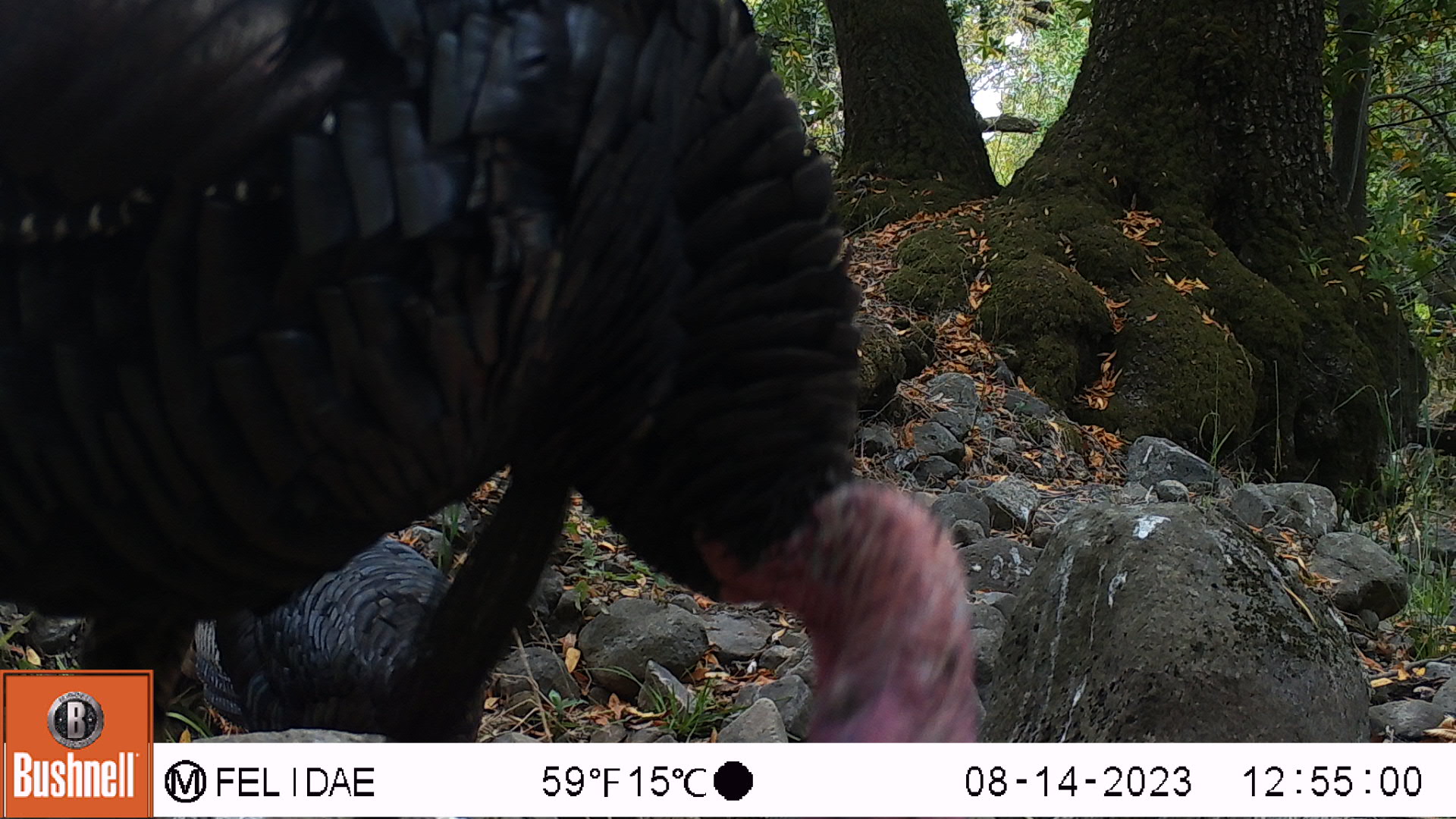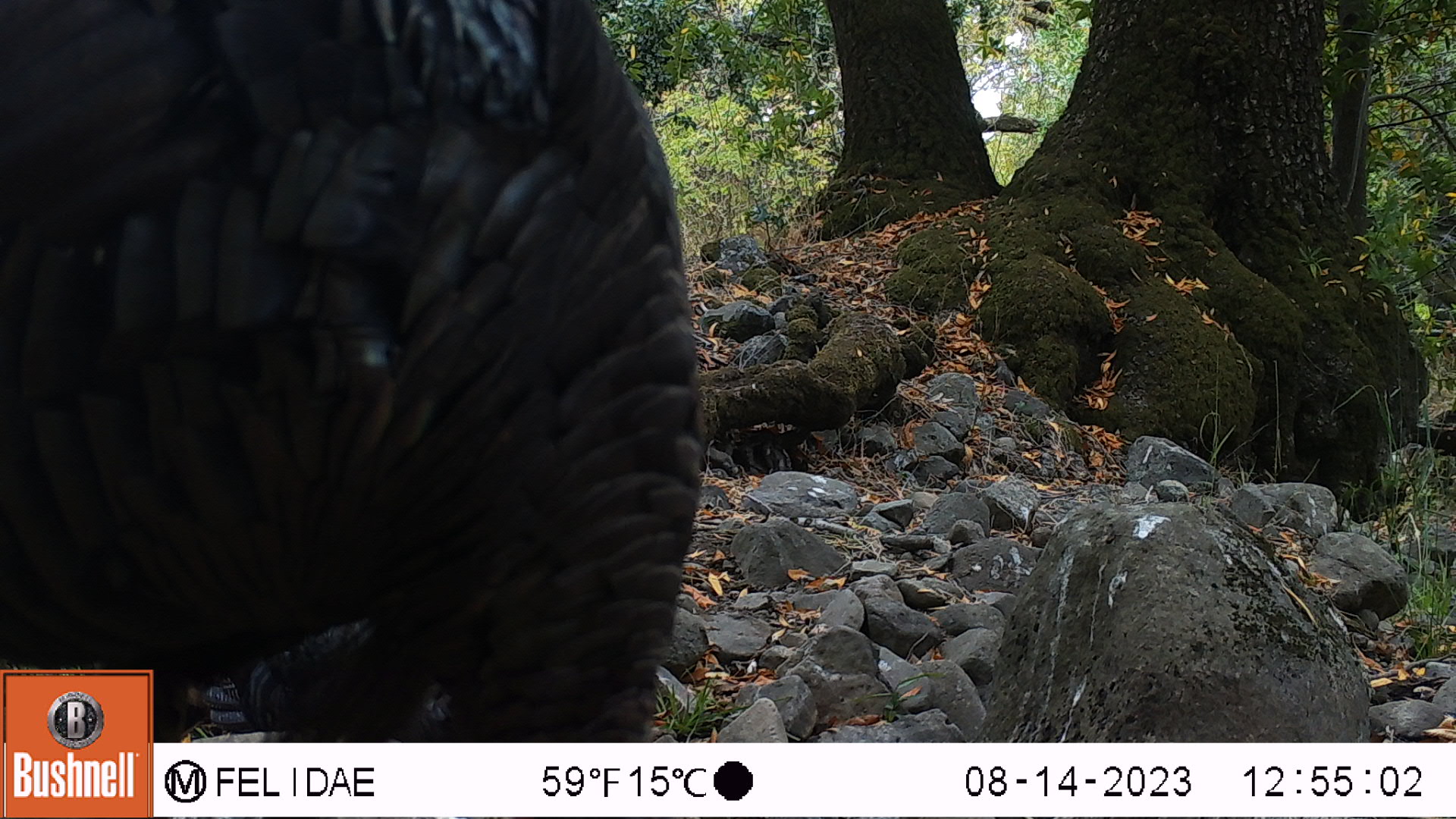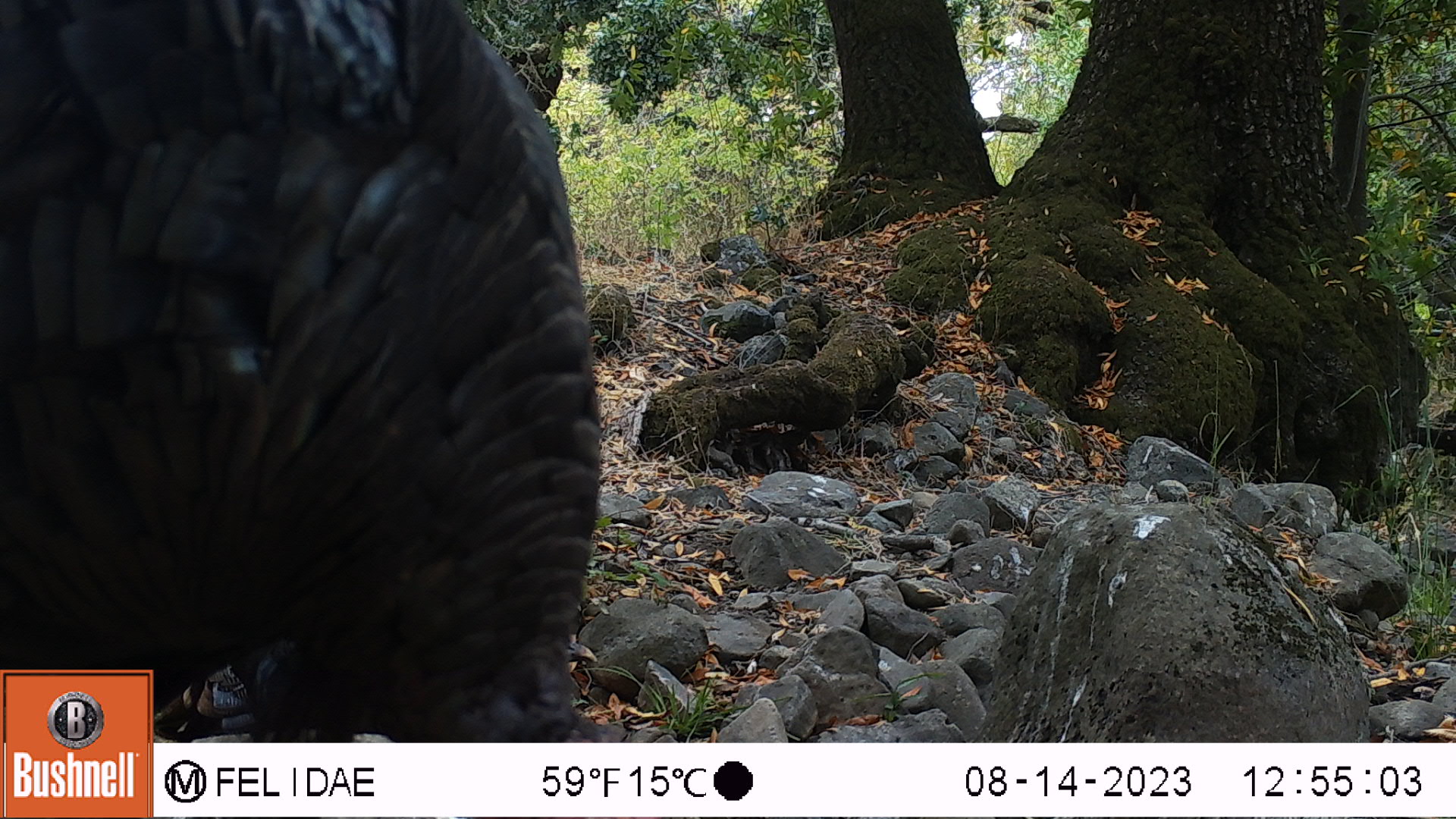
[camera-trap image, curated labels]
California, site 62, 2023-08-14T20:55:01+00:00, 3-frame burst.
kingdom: Animalia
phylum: Chordata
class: Aves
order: Galliformes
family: Phasianidae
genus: Meleagris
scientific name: Meleagris gallopavo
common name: turkey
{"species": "turkey (Meleagris gallopavo)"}